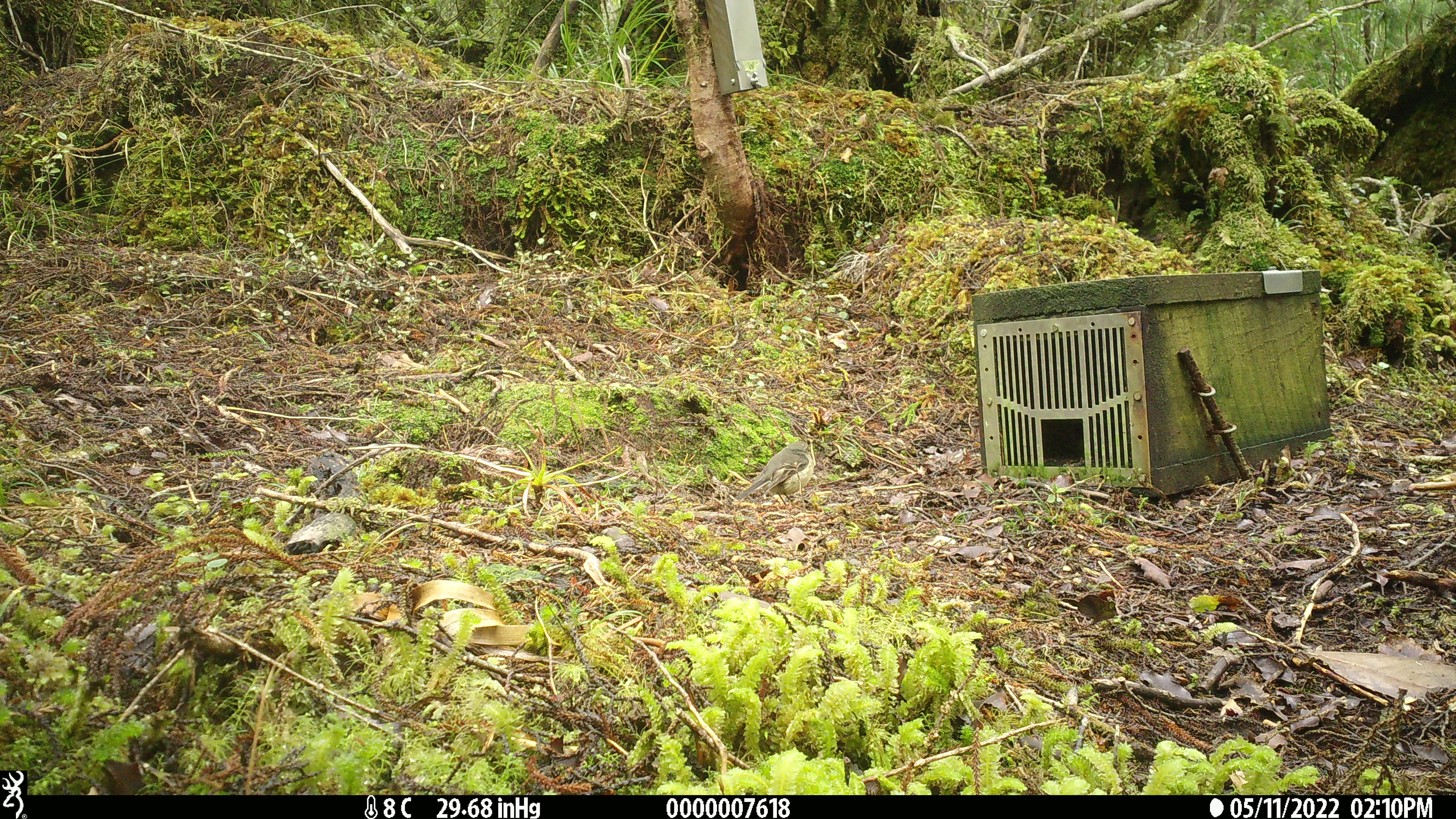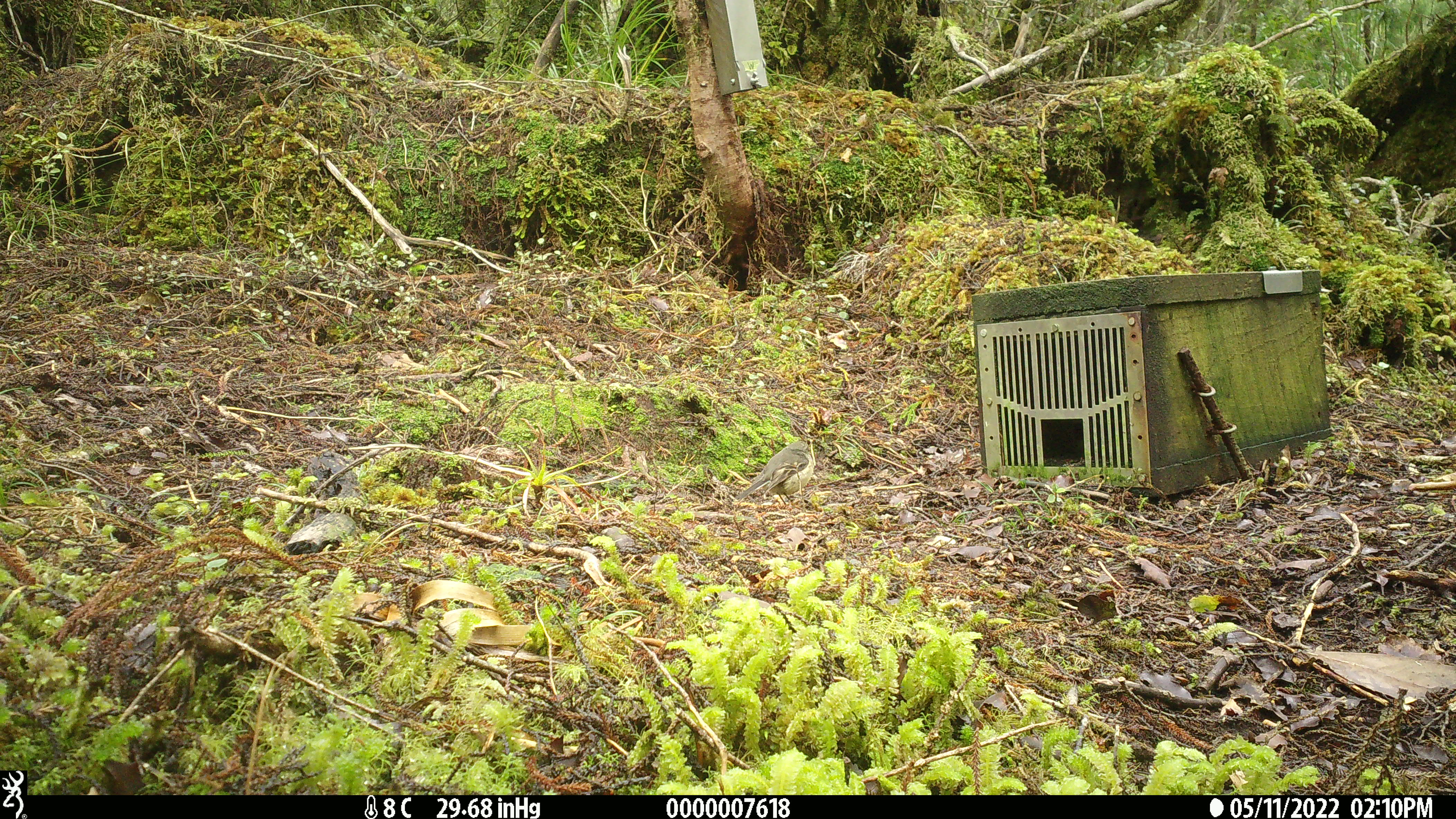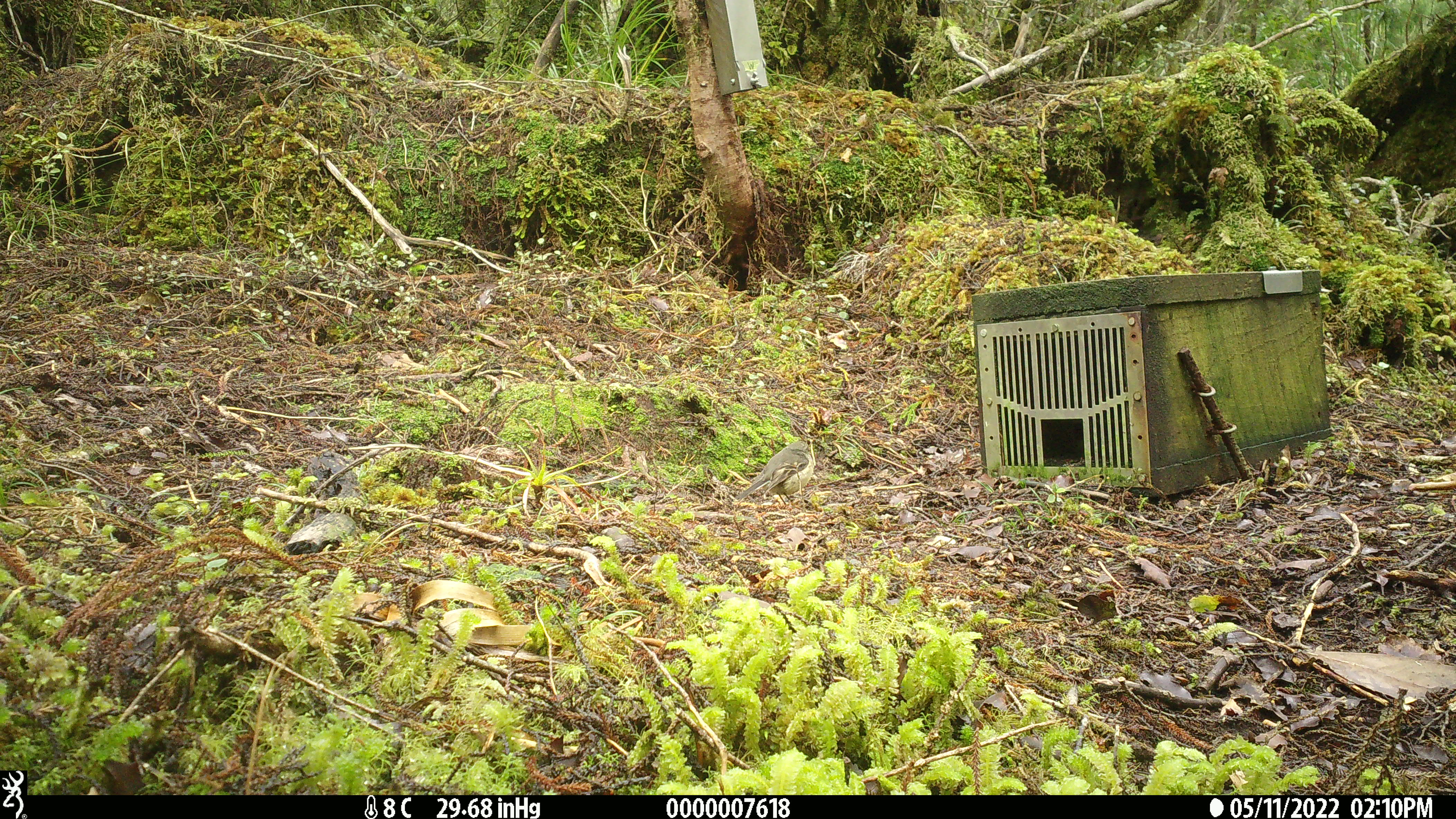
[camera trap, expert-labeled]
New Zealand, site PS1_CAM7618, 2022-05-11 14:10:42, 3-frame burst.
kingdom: Animalia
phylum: Chordata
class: Aves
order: Passeriformes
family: Petroicidae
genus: Petroica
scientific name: Petroica macrocephala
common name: tomtit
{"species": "tomtit (Petroica macrocephala)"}